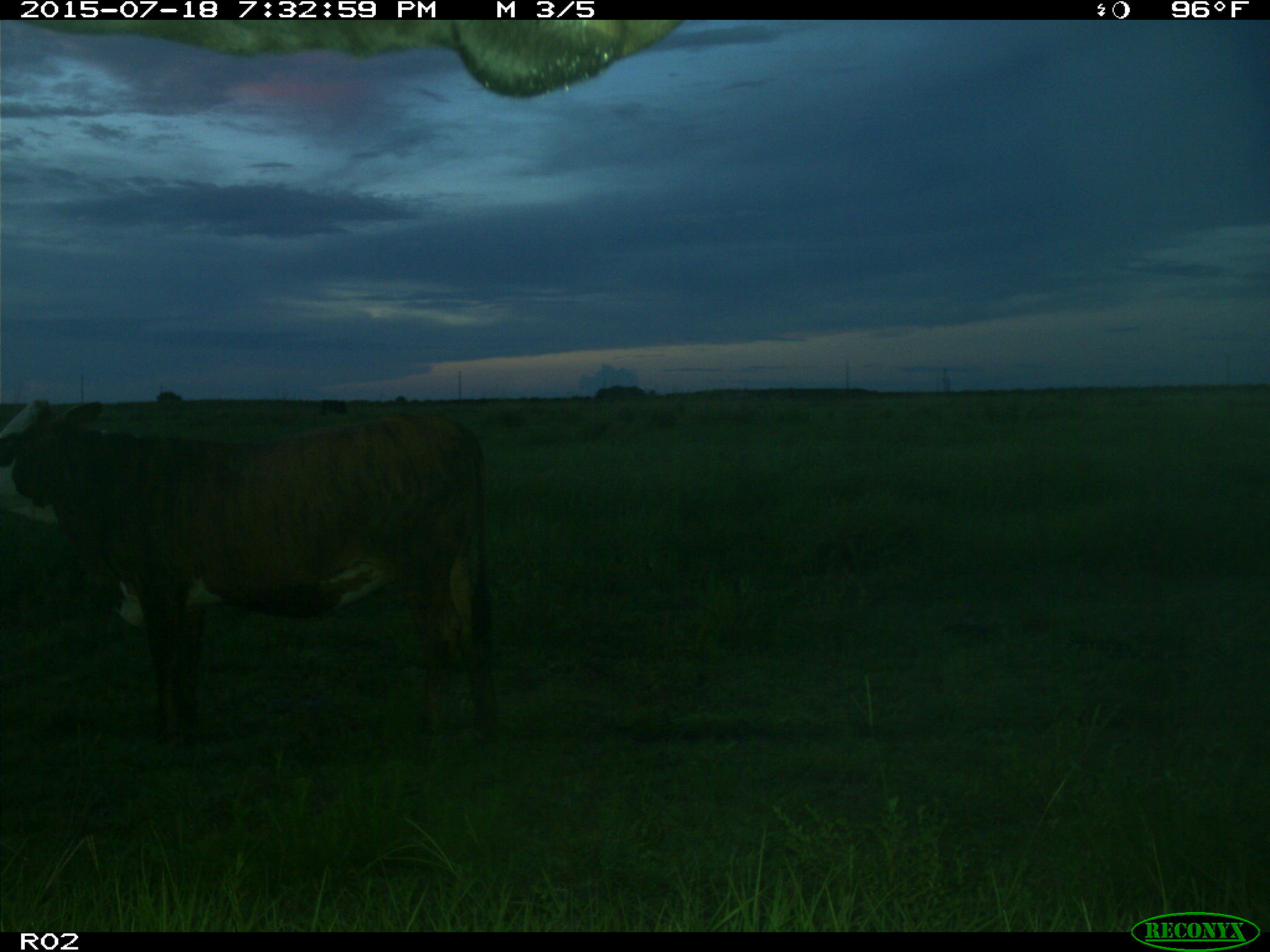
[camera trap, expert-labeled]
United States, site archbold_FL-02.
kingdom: Animalia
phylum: Chordata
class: Mammalia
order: Artiodactyla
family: Bovidae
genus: Bos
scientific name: Bos taurus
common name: domestic cow